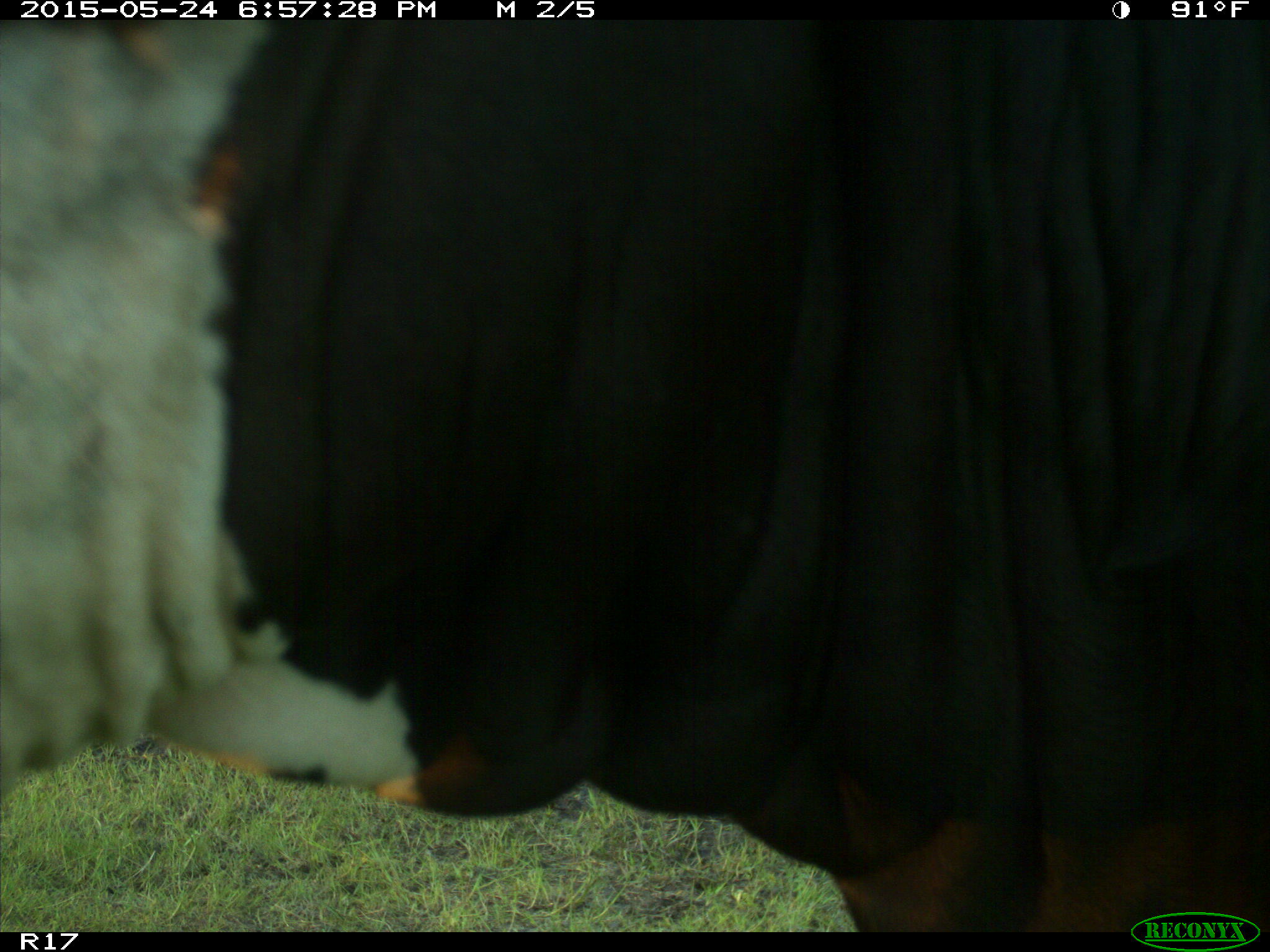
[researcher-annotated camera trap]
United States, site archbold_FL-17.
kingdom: Animalia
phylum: Chordata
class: Mammalia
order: Artiodactyla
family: Bovidae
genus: Bos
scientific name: Bos taurus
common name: domestic cow